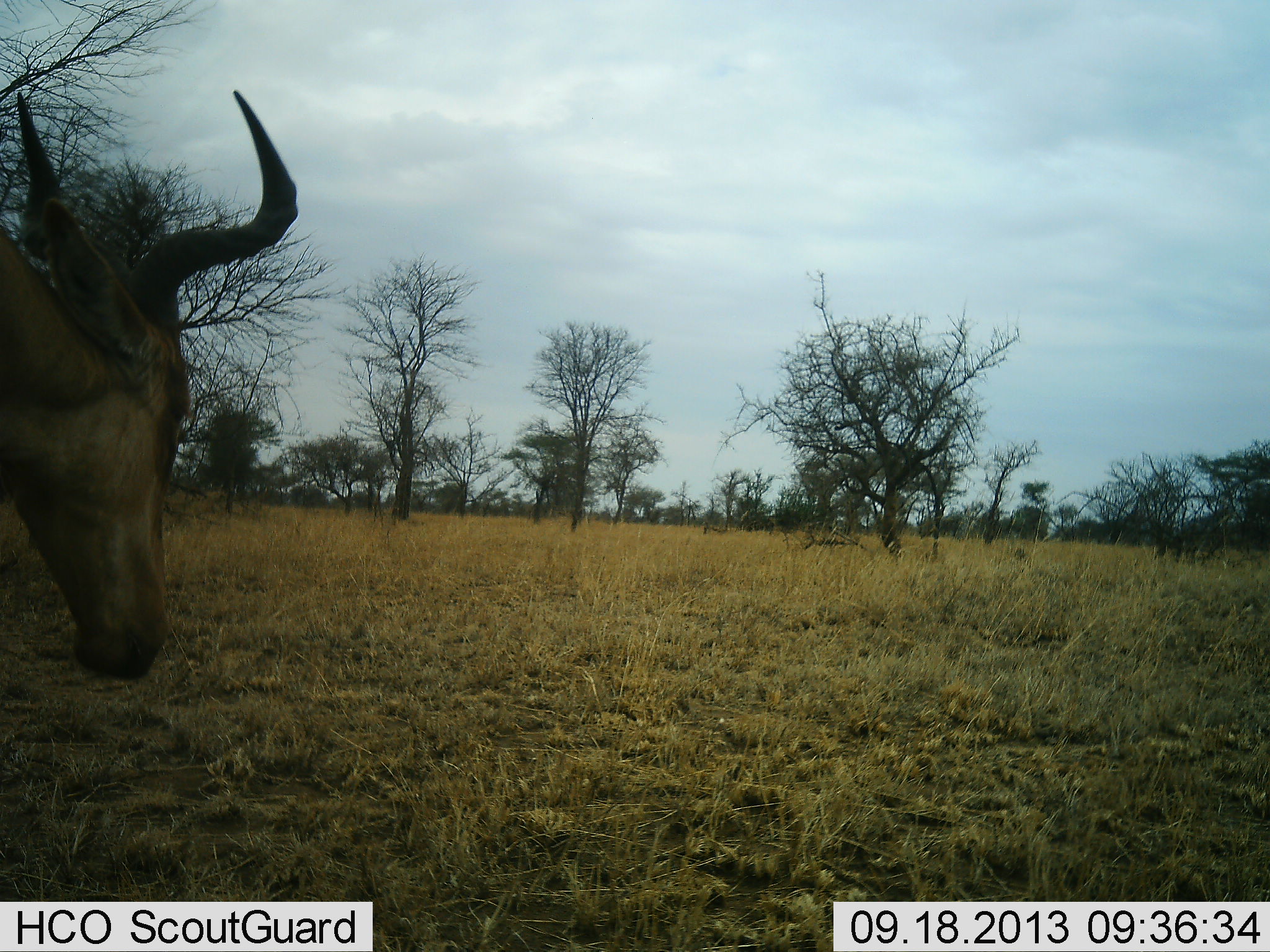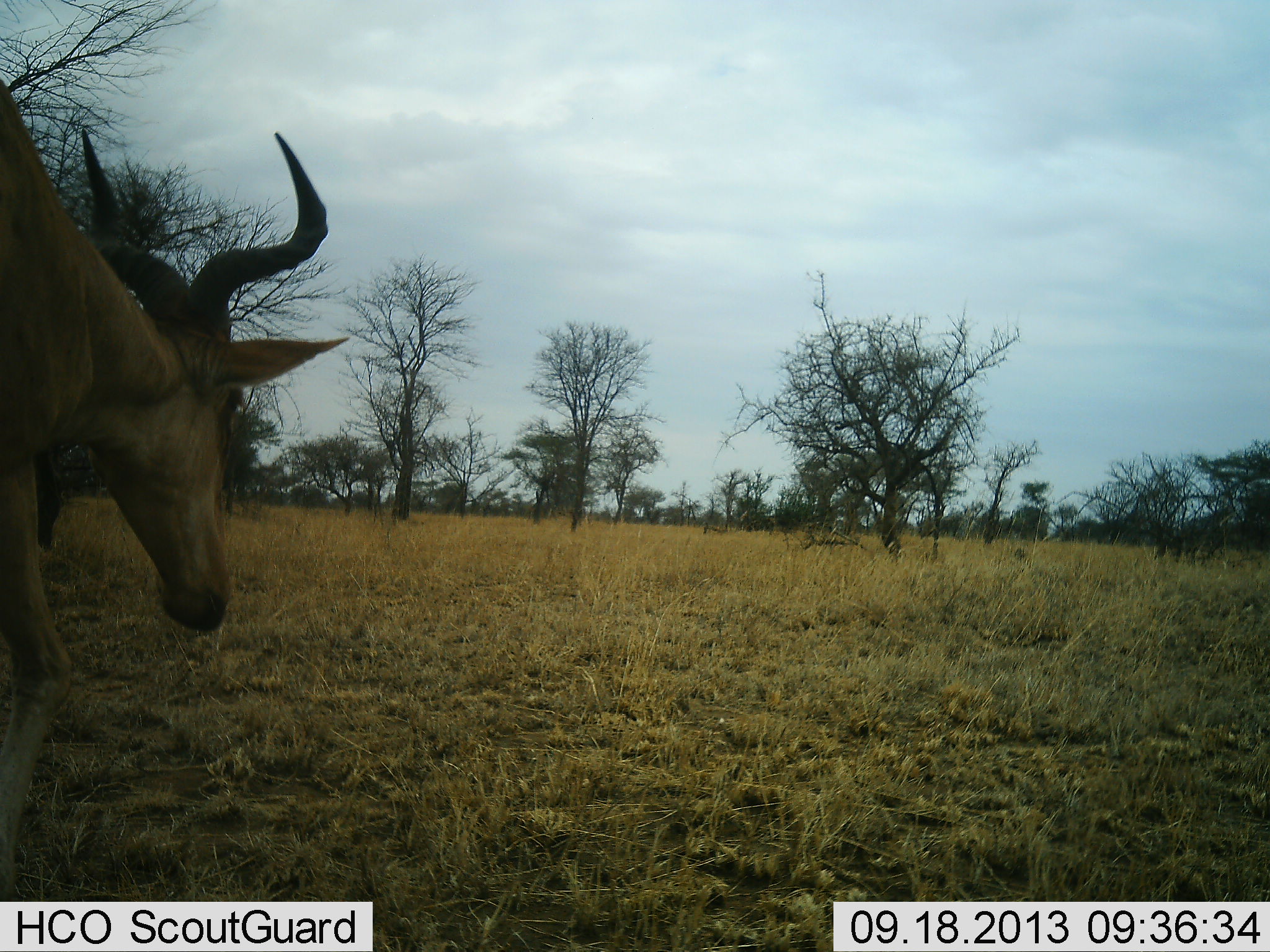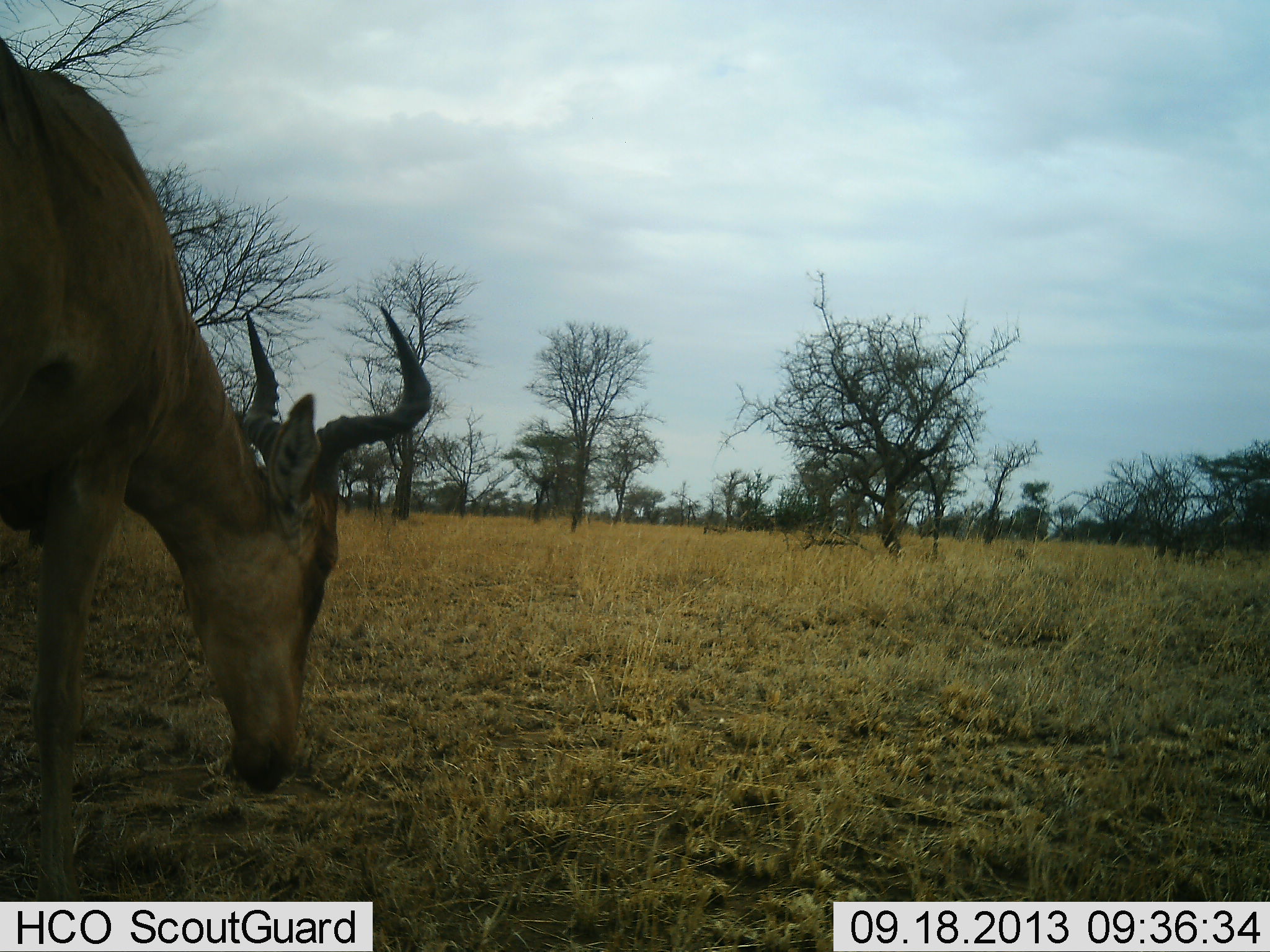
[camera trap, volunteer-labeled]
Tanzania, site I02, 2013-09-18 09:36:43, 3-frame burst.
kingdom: Animalia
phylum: Chordata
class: Mammalia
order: Artiodactyla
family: Bovidae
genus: Alcelaphus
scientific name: Alcelaphus buselaphus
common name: hartebeest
Hartebeest (Alcelaphus buselaphus), count 1. Behavior (volunteer vote fractions): standing 0%, resting 0%, moving 100%, interacting 0%. Young present (vote fraction): 0%. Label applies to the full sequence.